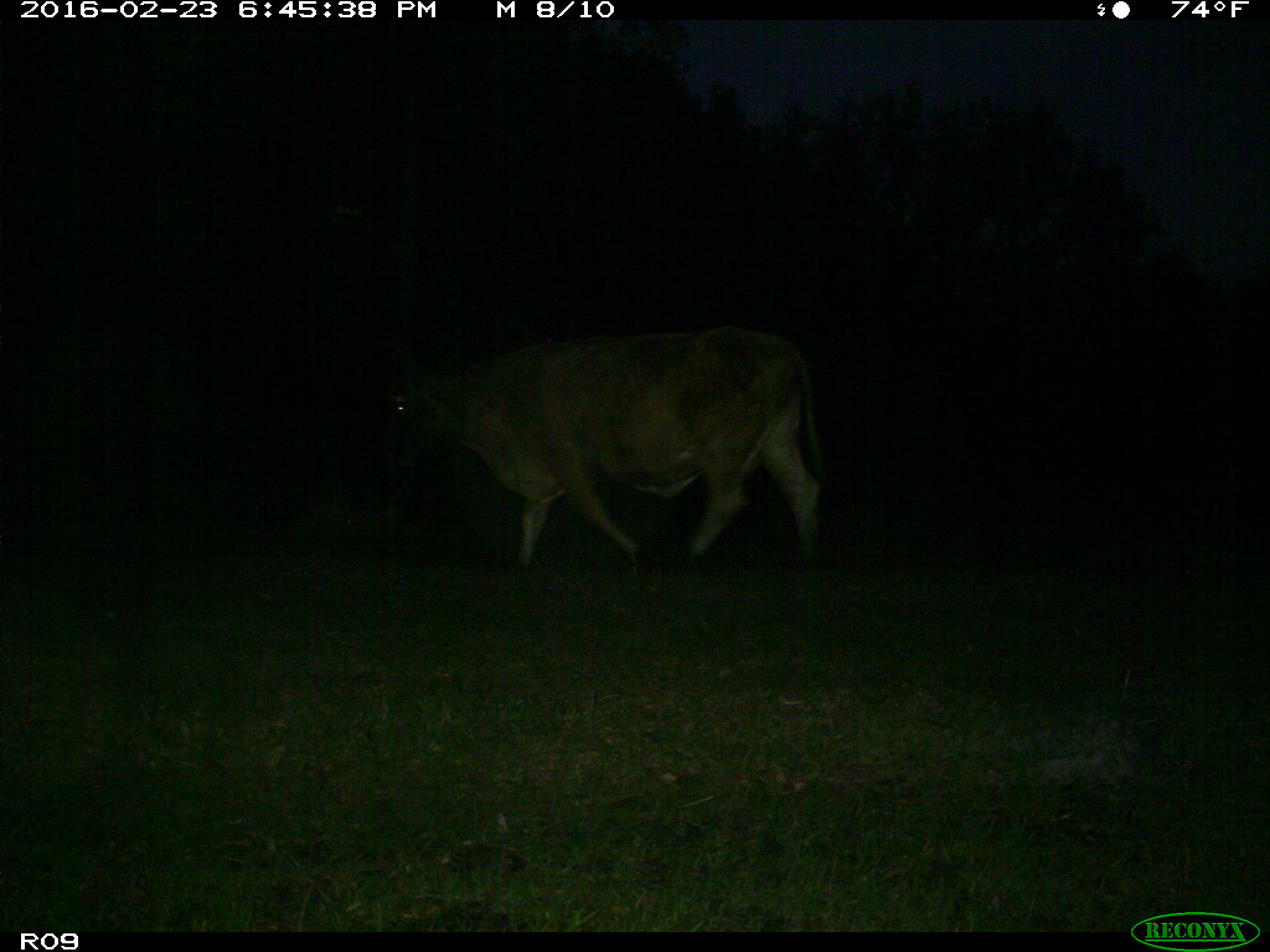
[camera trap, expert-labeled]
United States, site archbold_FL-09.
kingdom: Animalia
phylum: Chordata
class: Mammalia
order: Artiodactyla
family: Bovidae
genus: Bos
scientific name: Bos taurus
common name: domestic cow